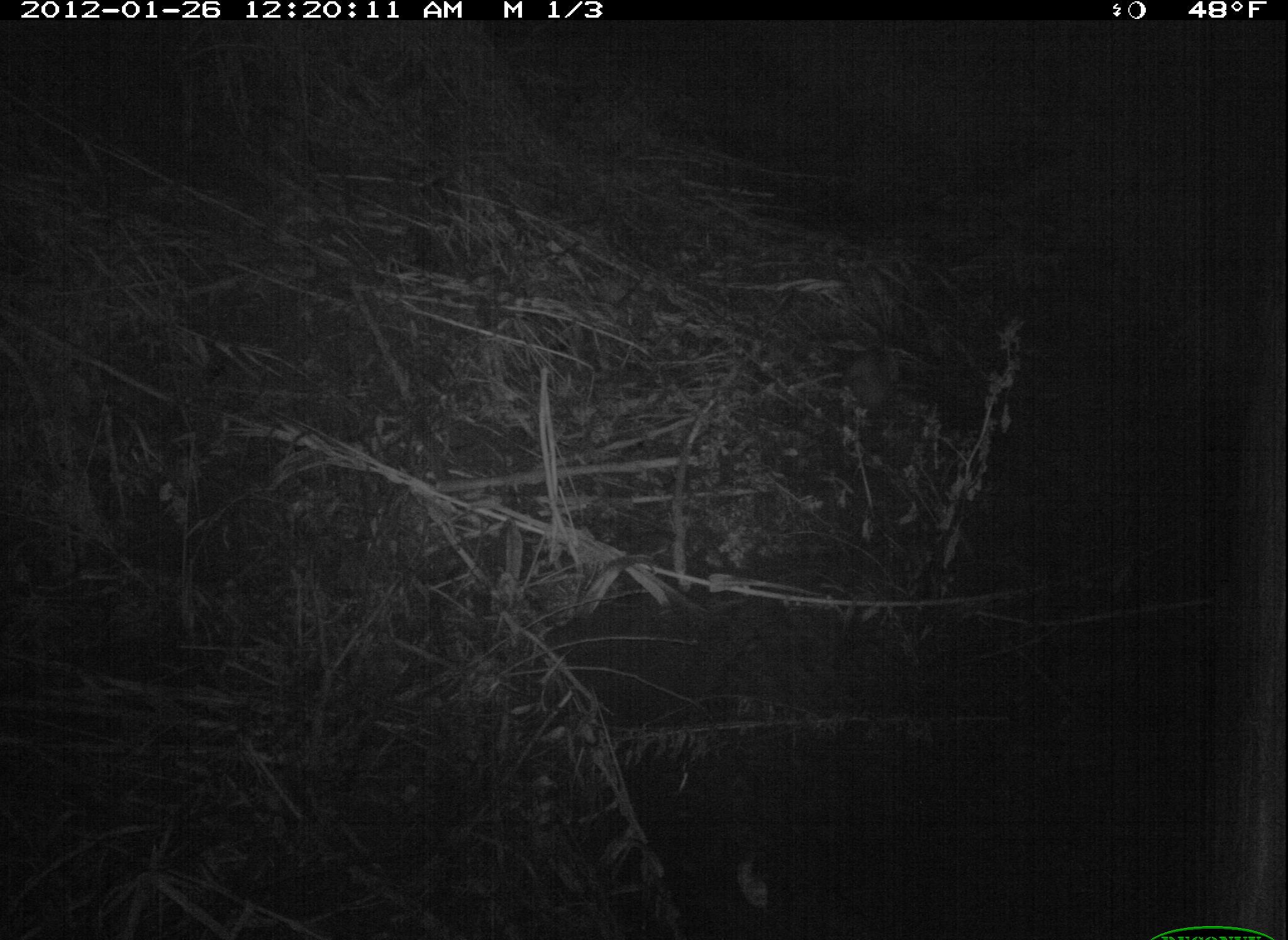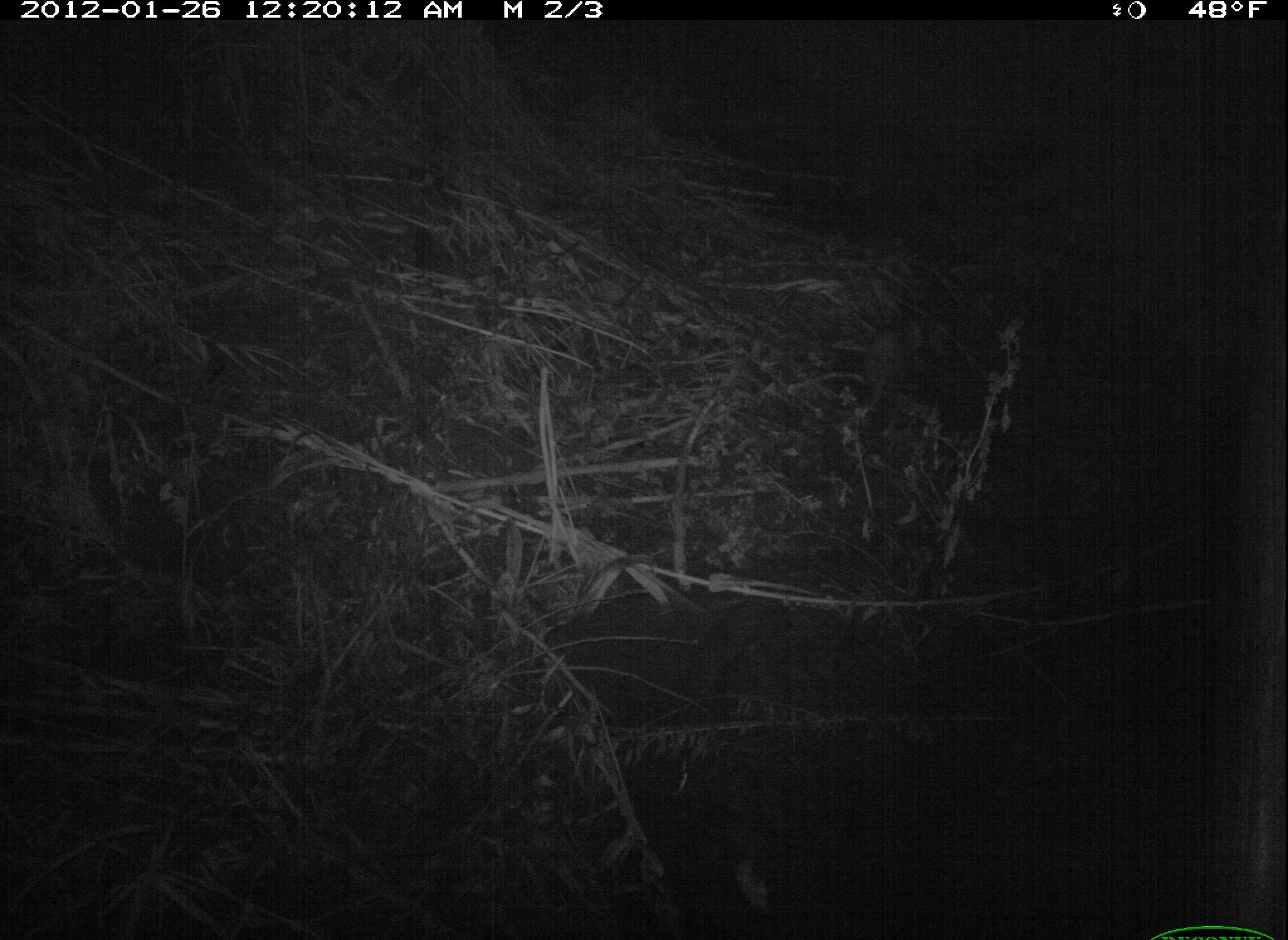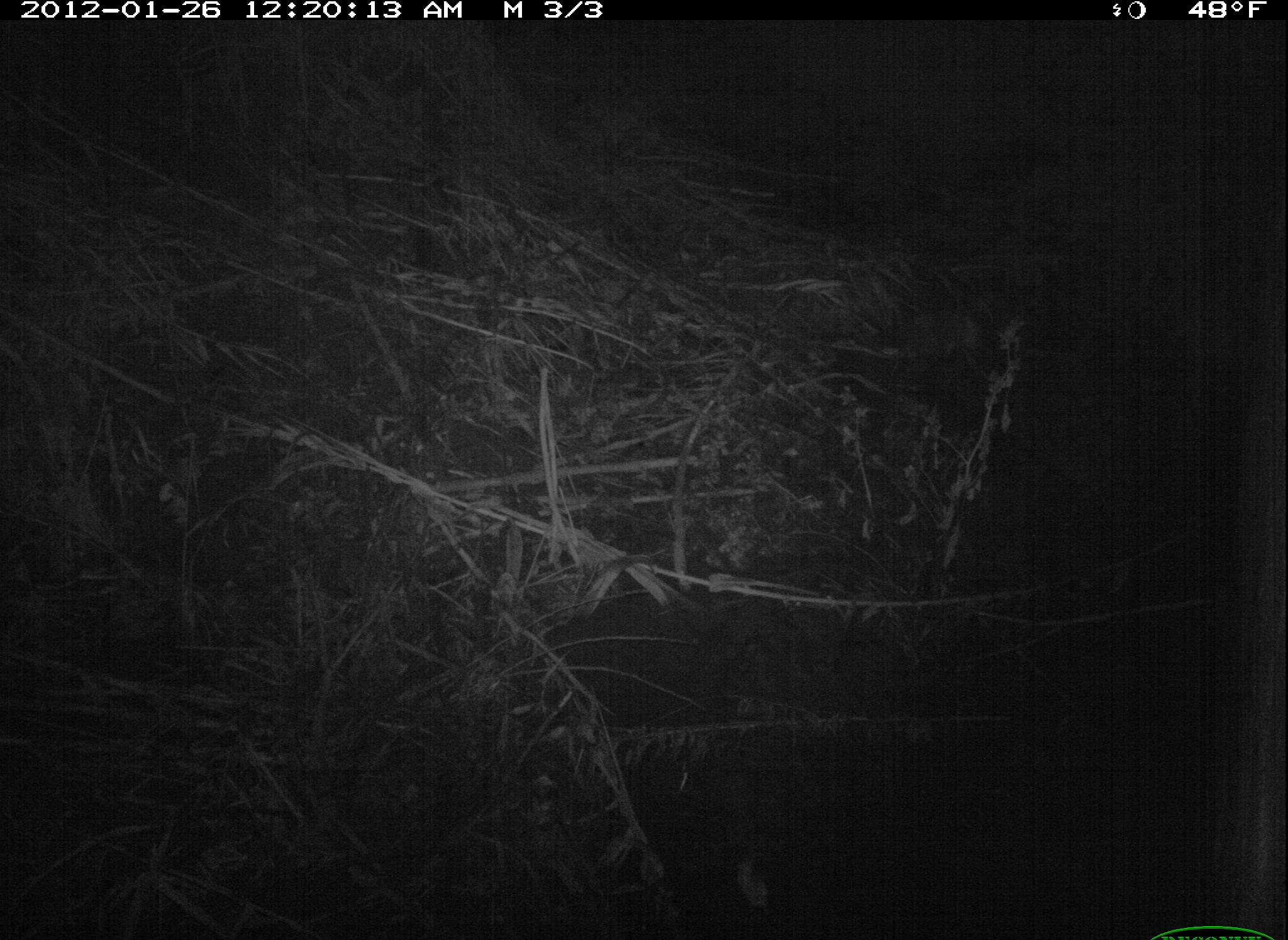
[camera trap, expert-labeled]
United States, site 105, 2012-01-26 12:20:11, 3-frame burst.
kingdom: Animalia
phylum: Chordata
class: Mammalia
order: Didelphimorphia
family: Didelphidae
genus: Didelphis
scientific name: Didelphis virginiana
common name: virginia opossum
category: opossum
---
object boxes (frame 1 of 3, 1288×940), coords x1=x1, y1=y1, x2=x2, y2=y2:
opossum: x1=823, y1=324, x2=906, y2=472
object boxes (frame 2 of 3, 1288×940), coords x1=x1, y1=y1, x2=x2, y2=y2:
opossum: x1=856, y1=310, x2=935, y2=413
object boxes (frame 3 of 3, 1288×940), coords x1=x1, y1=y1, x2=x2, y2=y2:
opossum: x1=868, y1=279, x2=995, y2=391